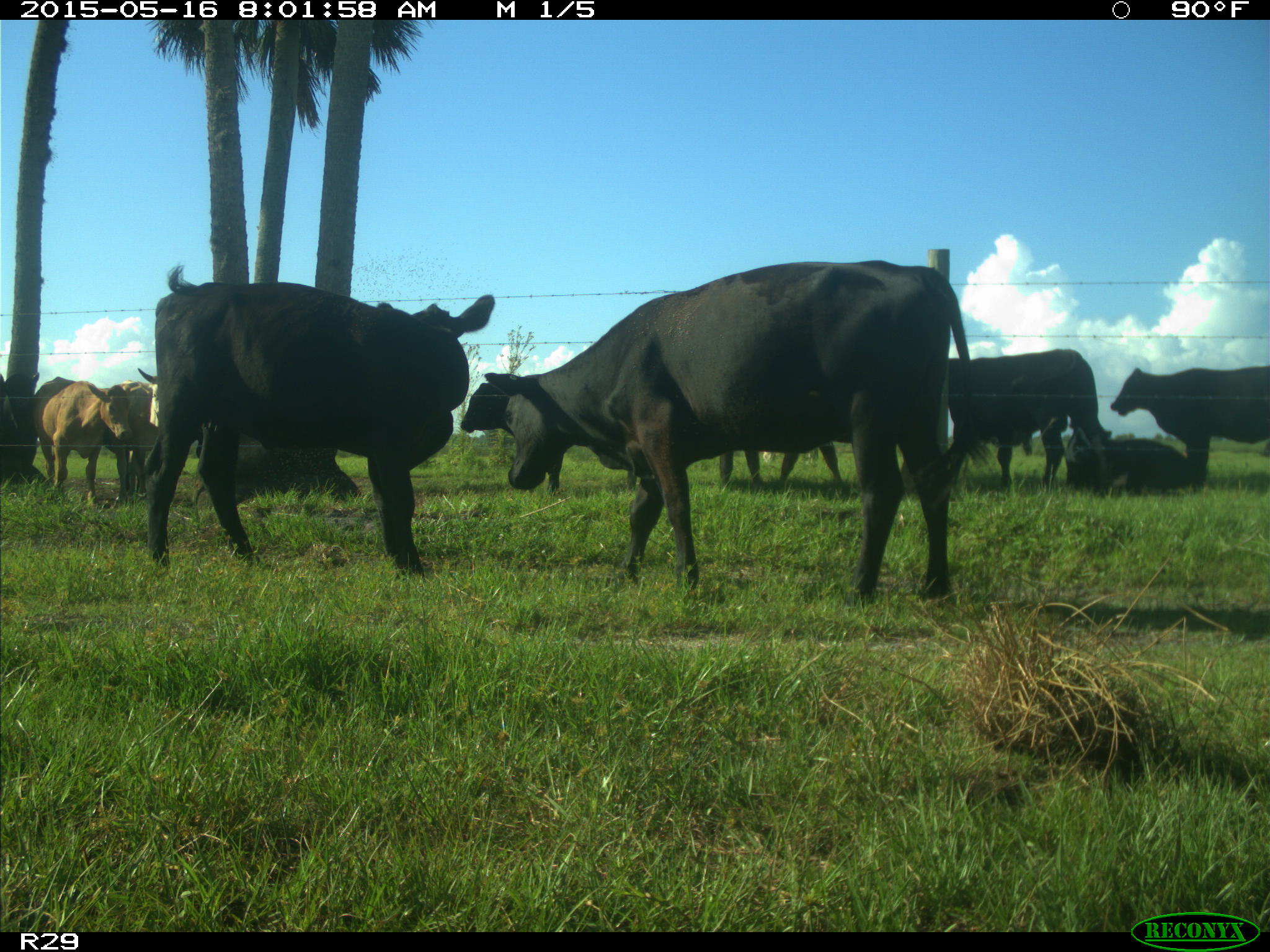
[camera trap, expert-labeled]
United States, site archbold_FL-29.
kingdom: Animalia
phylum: Chordata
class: Mammalia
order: Artiodactyla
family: Bovidae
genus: Bos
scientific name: Bos taurus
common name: domestic cow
Bos taurus (domestic cow).